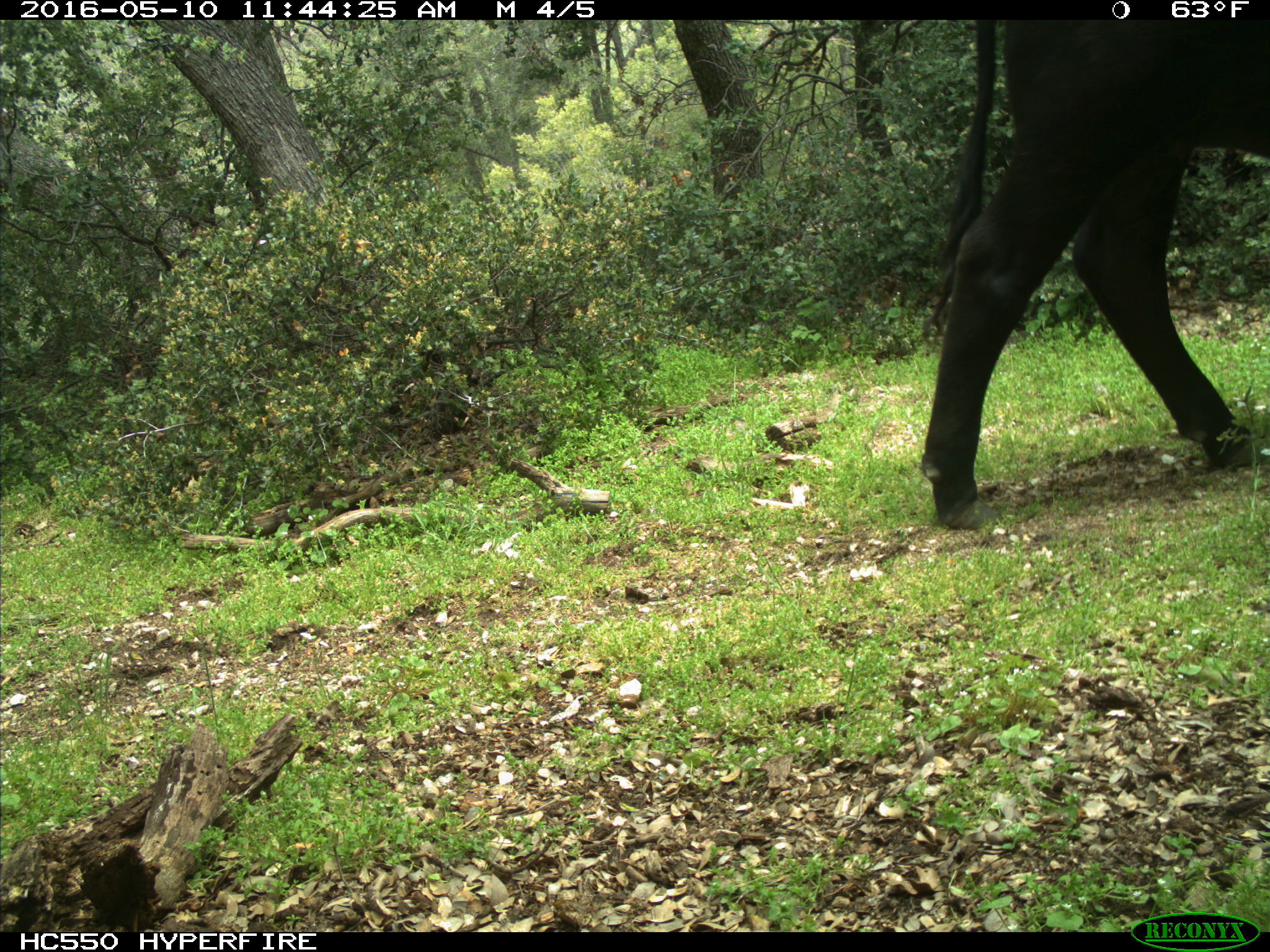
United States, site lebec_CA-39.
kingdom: Animalia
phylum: Chordata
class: Mammalia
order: Artiodactyla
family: Bovidae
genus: Bos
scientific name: Bos taurus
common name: domestic cow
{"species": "Bos taurus (domestic cow)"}